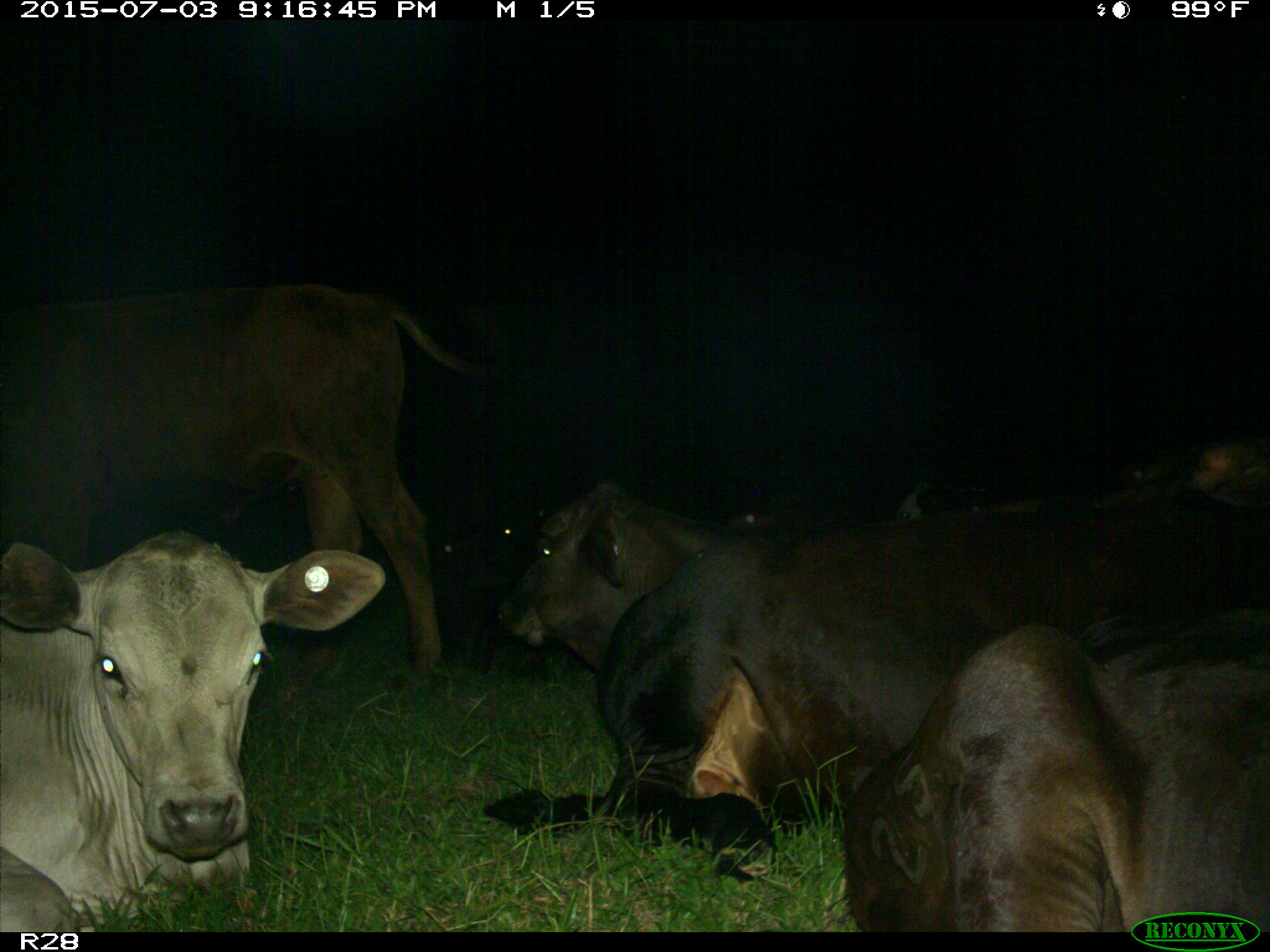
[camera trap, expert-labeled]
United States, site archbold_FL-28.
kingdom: Animalia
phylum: Chordata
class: Mammalia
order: Artiodactyla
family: Bovidae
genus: Bos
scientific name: Bos taurus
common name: domestic cow